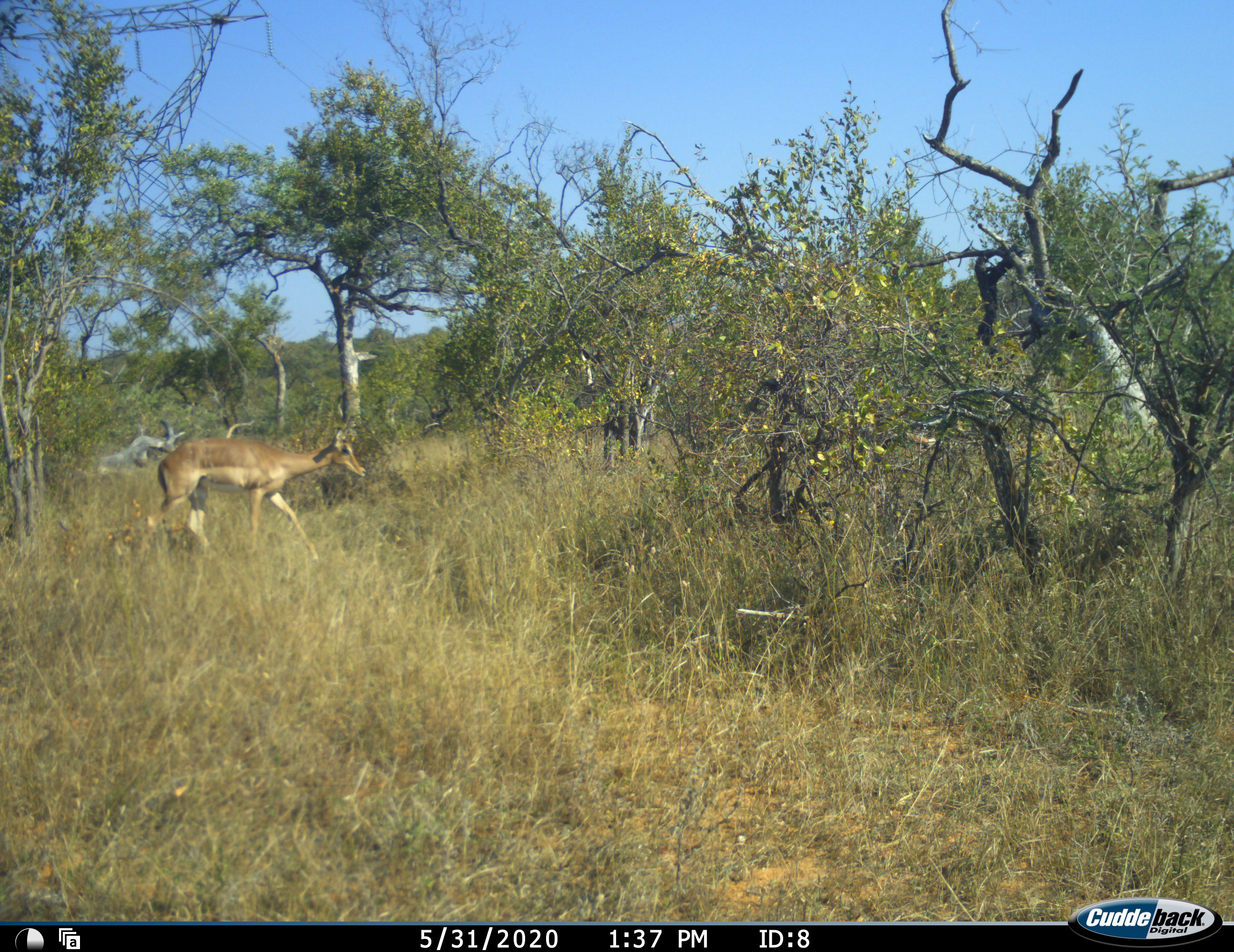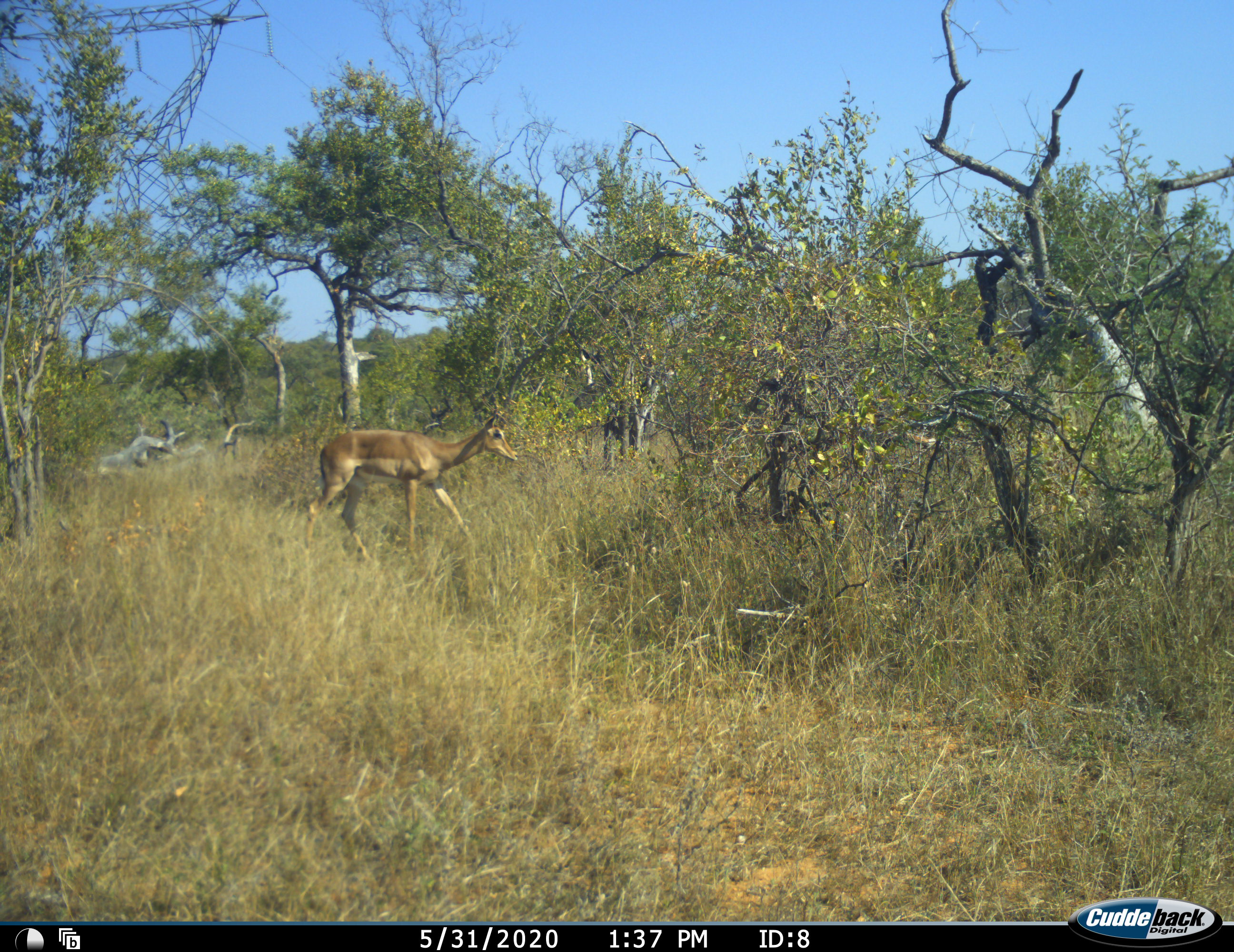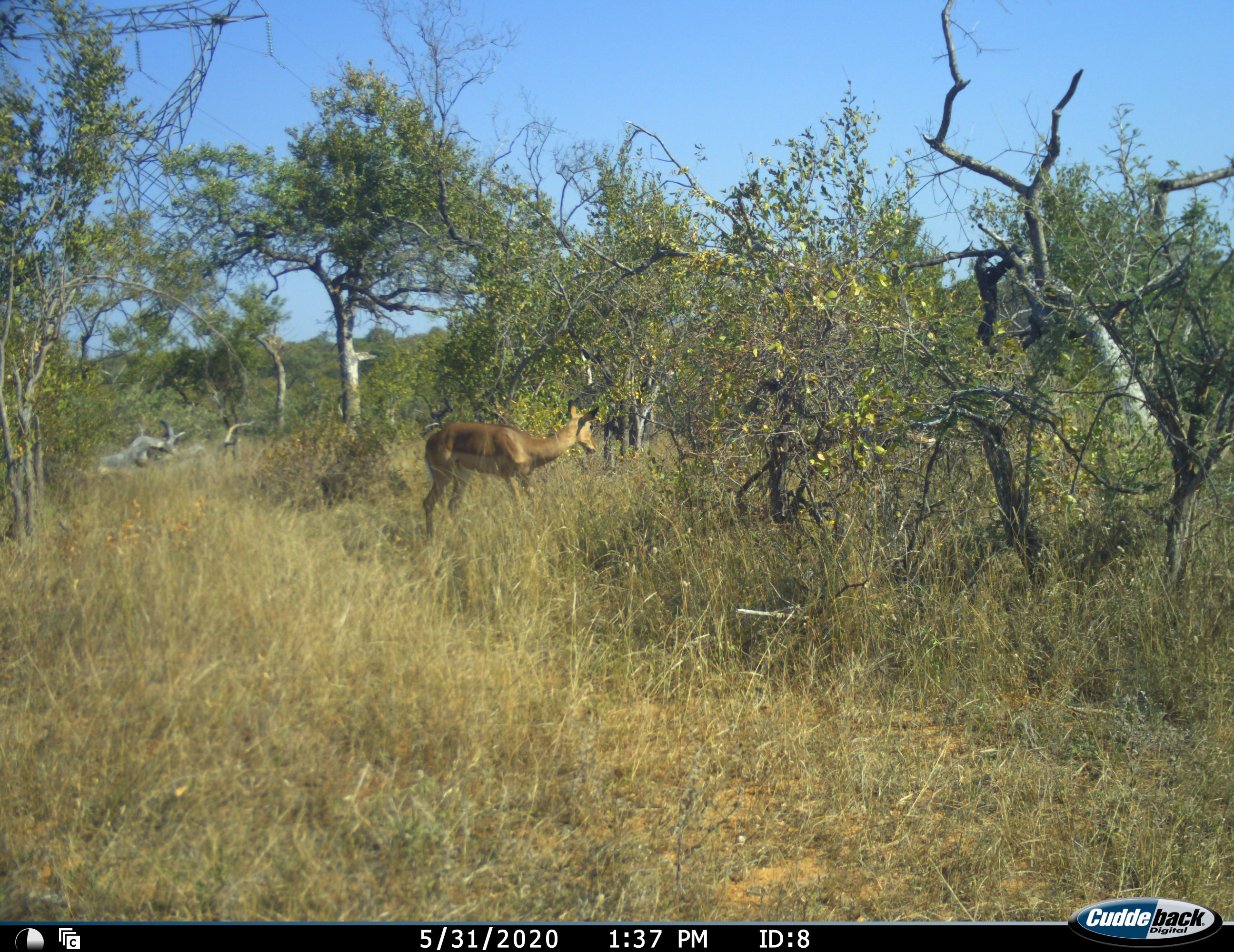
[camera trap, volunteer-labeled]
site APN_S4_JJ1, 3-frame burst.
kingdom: Animalia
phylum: Chordata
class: Mammalia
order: Artiodactyla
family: Bovidae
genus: Aepyceros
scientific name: Aepyceros melampus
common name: impala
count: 1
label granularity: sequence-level